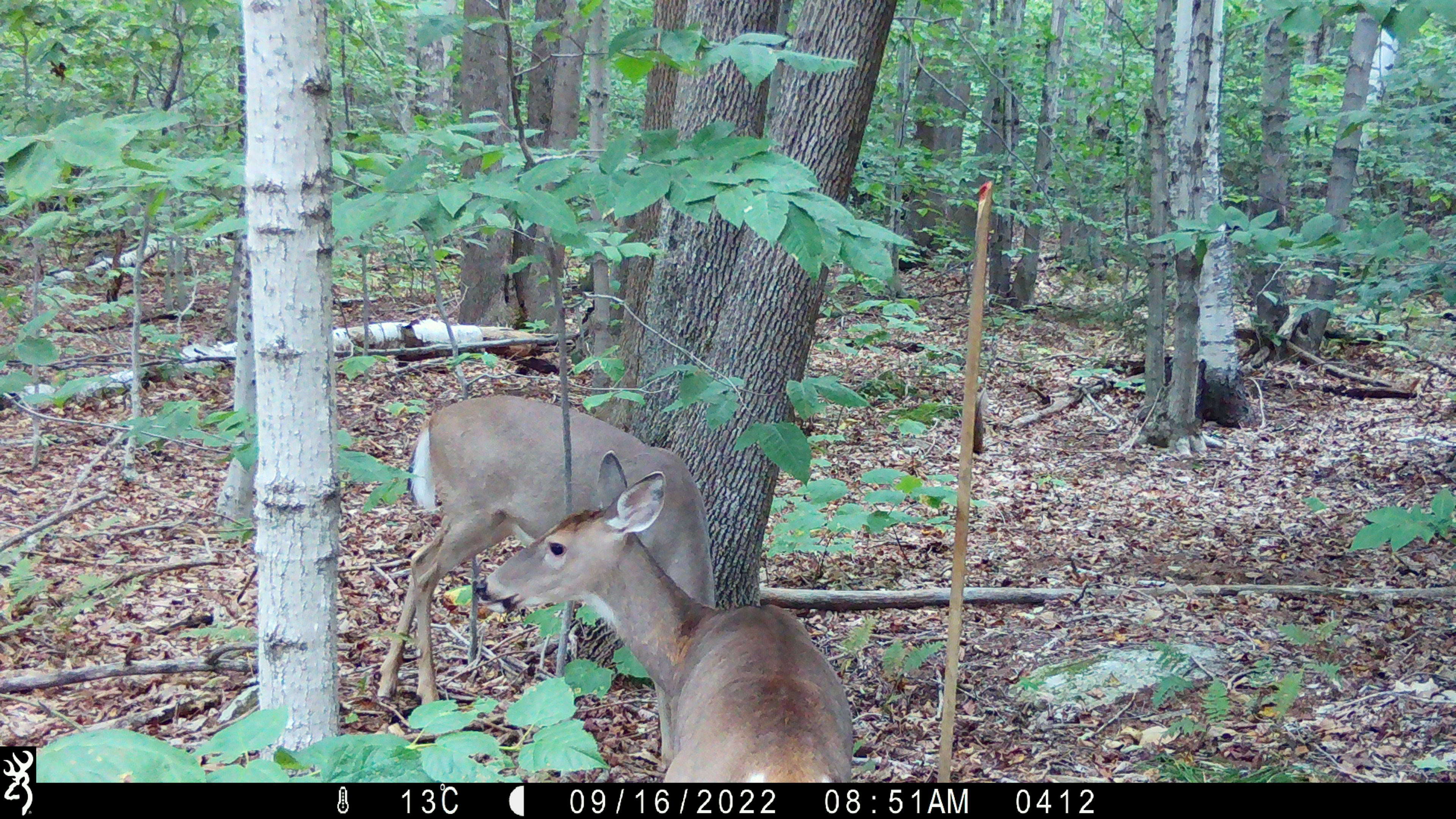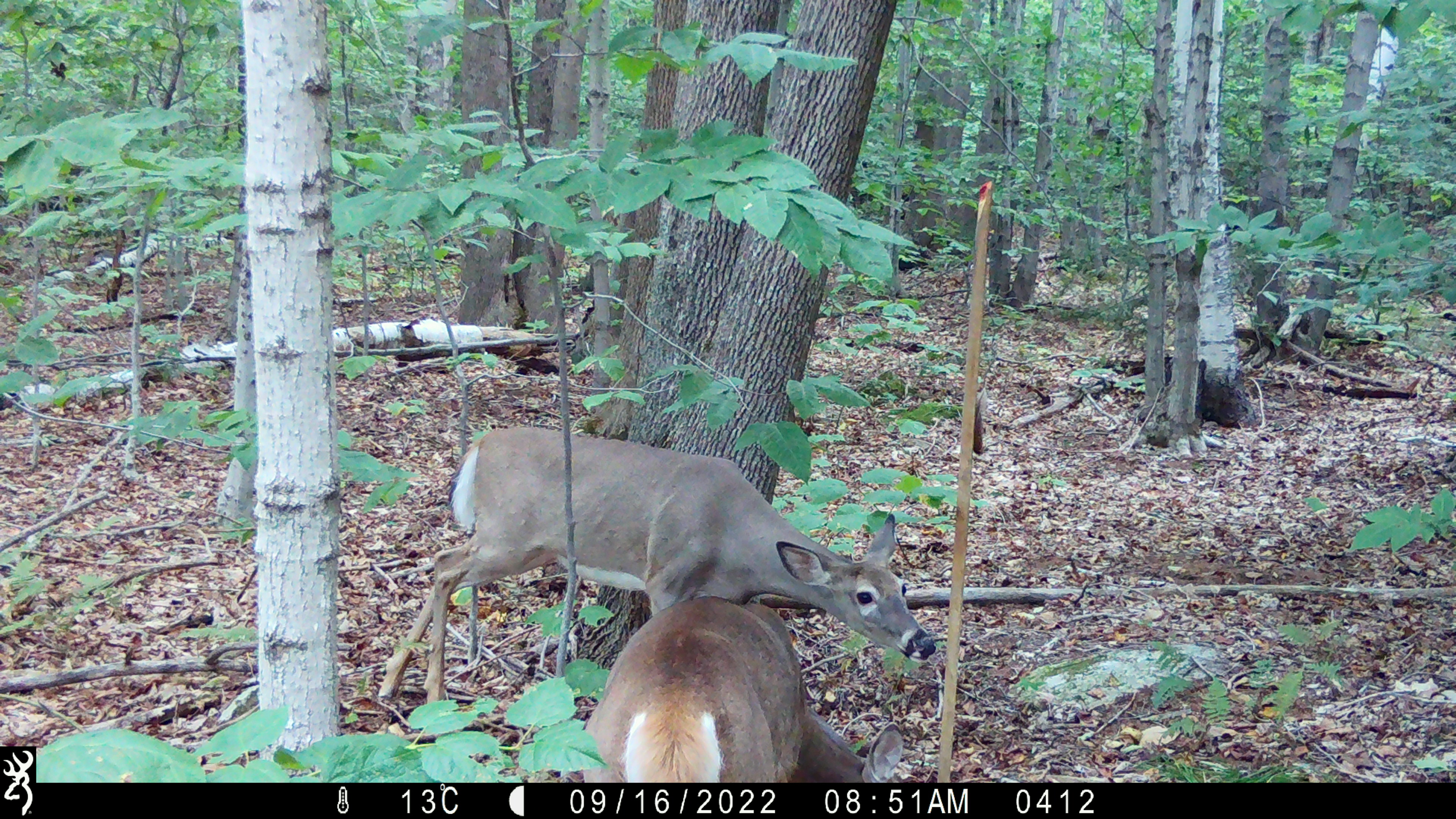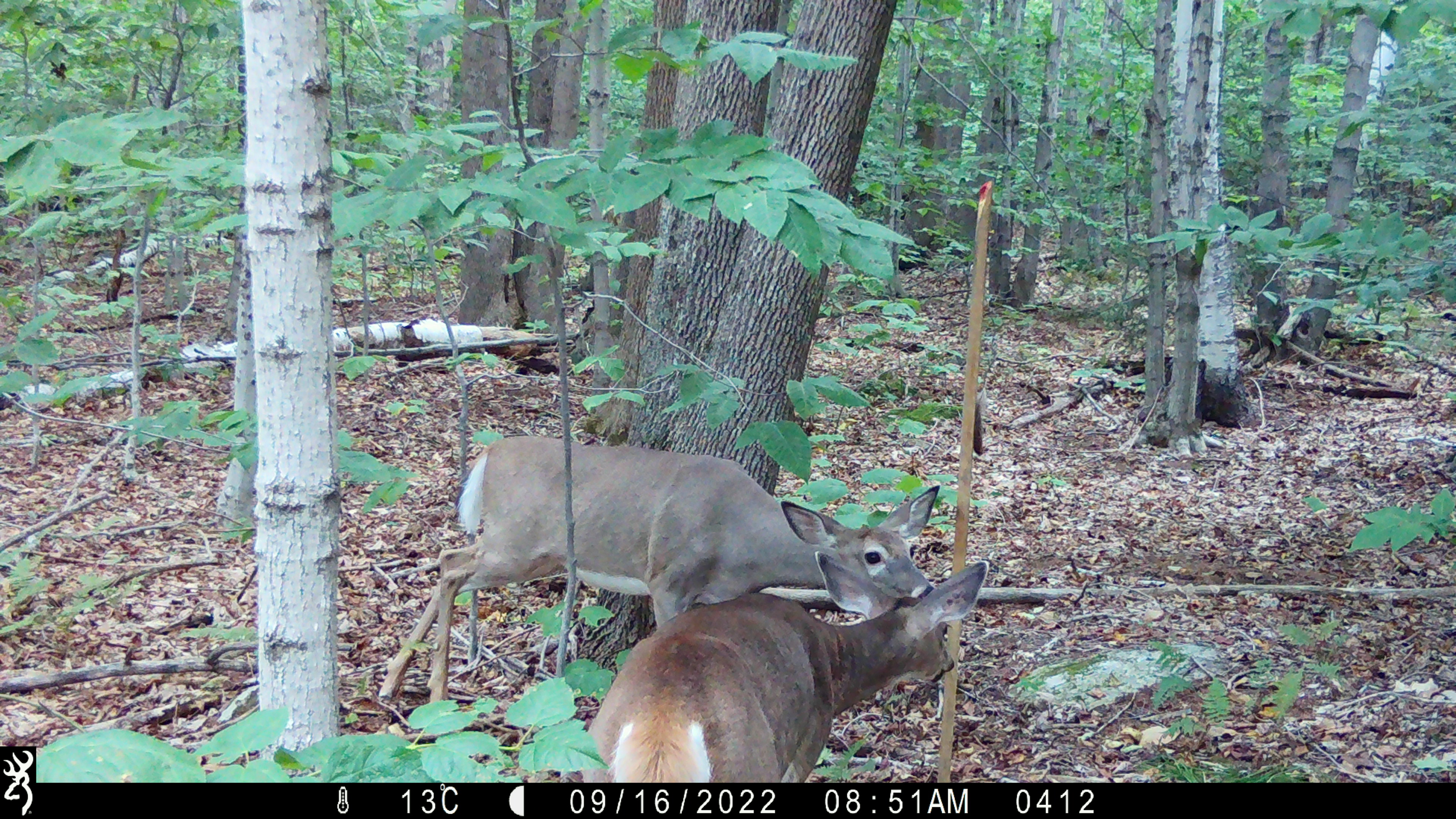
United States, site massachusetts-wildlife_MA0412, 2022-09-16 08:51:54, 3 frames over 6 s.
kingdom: Animalia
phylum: Chordata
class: Mammalia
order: Artiodactyla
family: Cervidae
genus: Odocoileus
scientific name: Odocoileus virginianus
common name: white-tailed deer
White-tailed deer (Odocoileus virginianus).